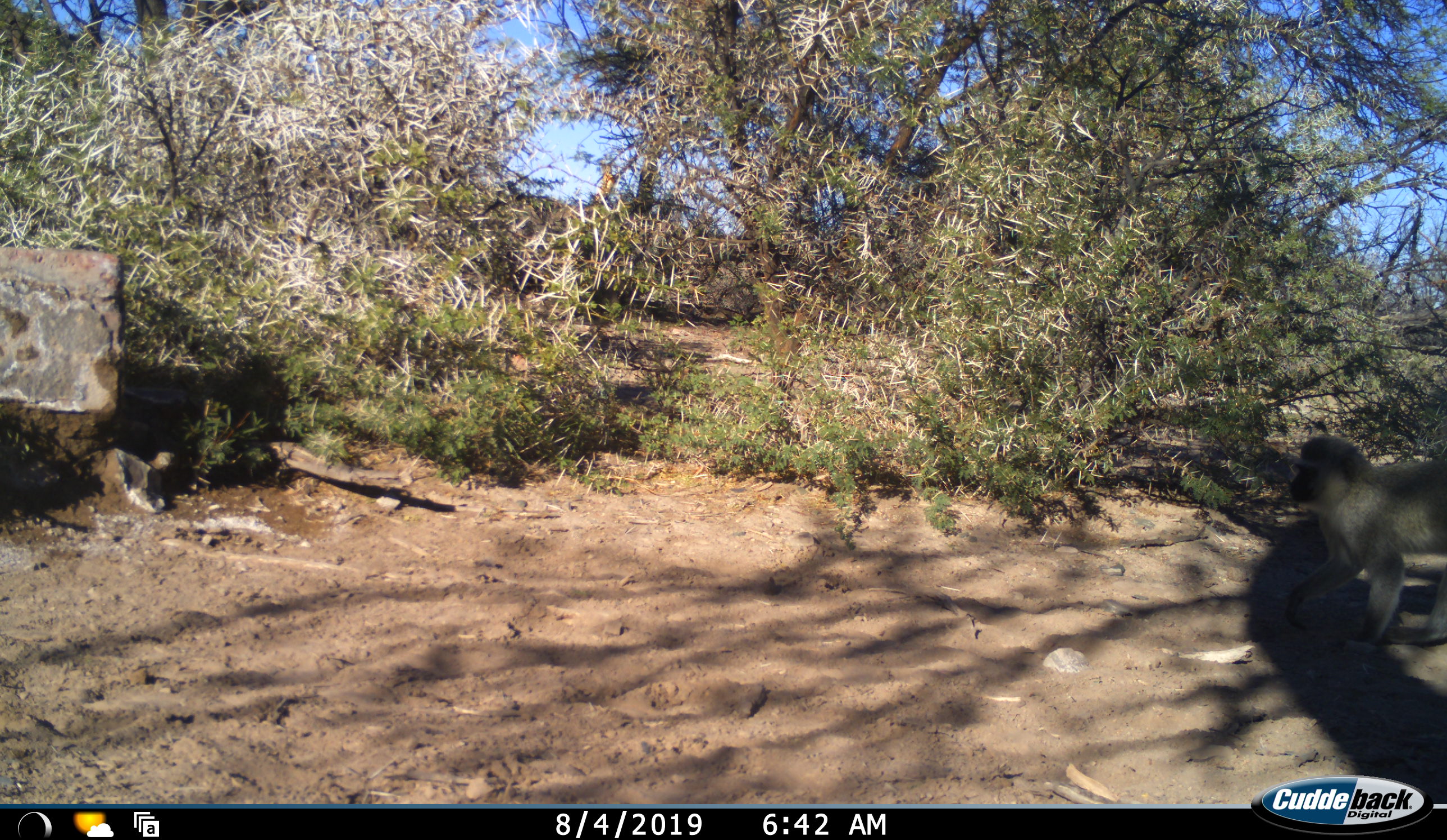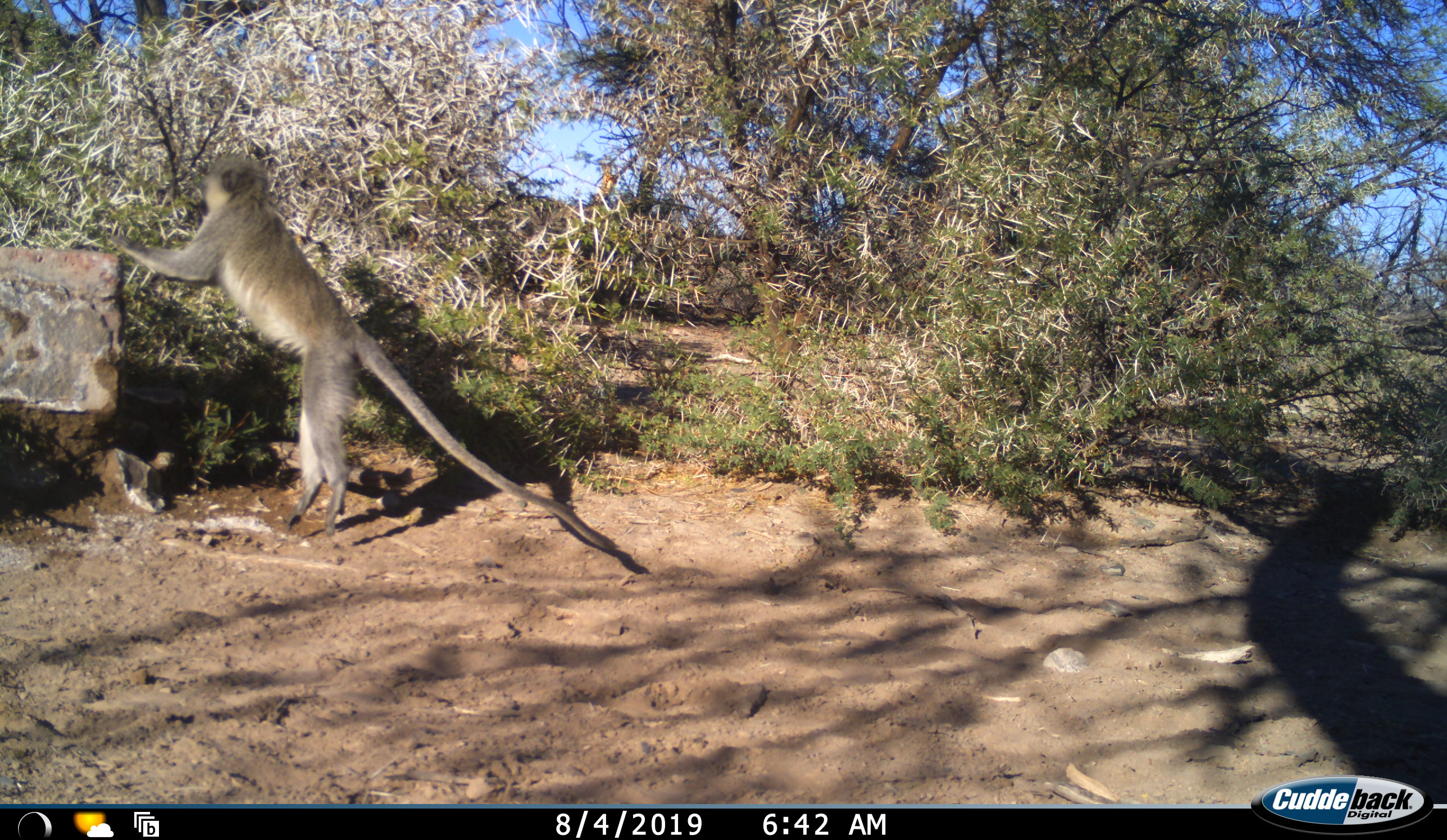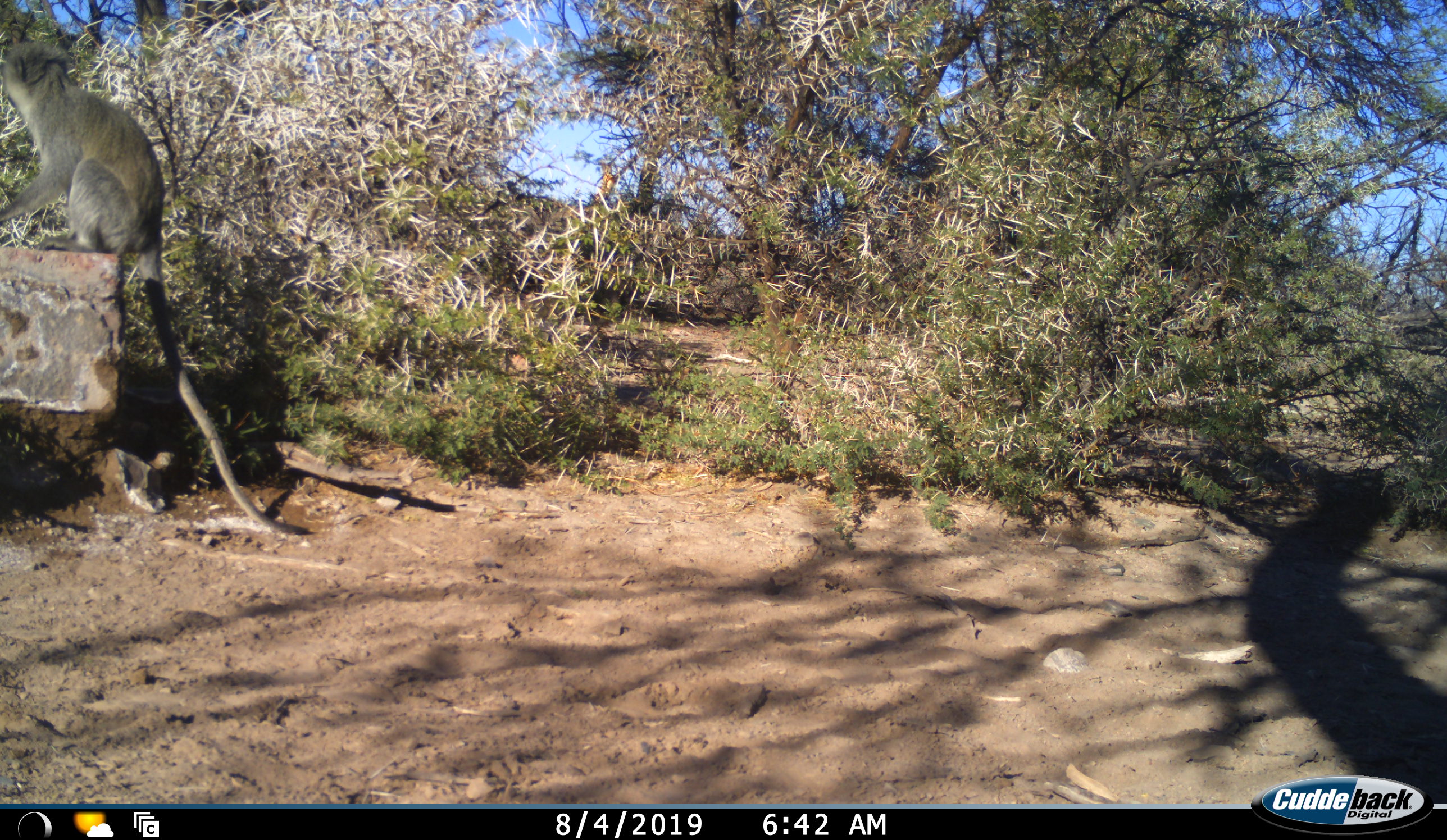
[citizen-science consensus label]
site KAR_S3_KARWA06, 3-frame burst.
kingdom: Animalia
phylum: Chordata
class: Mammalia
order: Primates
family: Cercopithecidae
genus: Chlorocebus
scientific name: Chlorocebus pygerythrus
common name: vervet monkey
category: monkeyvervet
Monkeyvervet (vervet monkey) (Chlorocebus pygerythrus), count 1. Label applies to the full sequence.